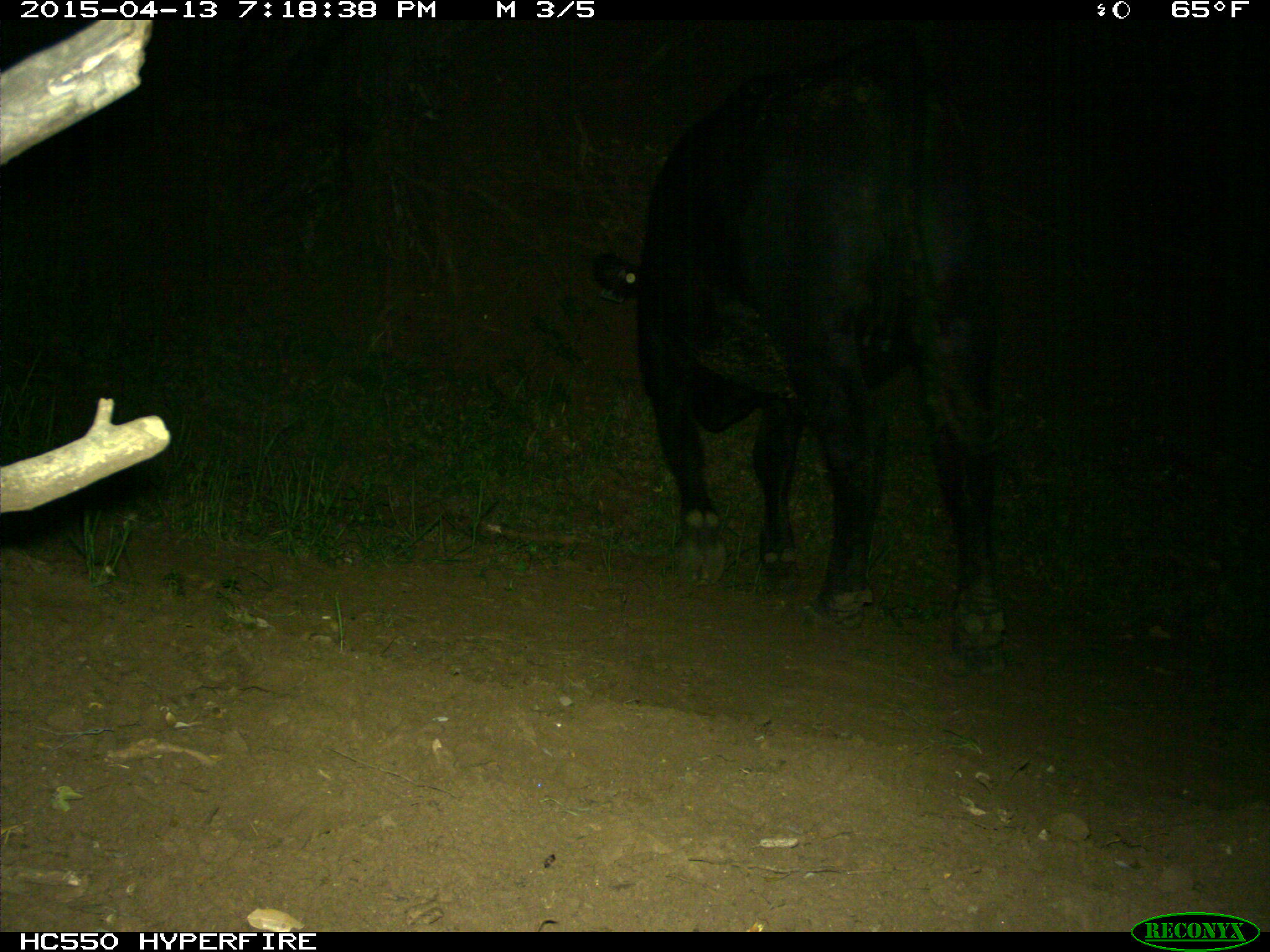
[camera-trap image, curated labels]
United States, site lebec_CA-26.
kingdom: Animalia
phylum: Chordata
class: Mammalia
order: Artiodactyla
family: Bovidae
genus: Bos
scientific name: Bos taurus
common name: domestic cow